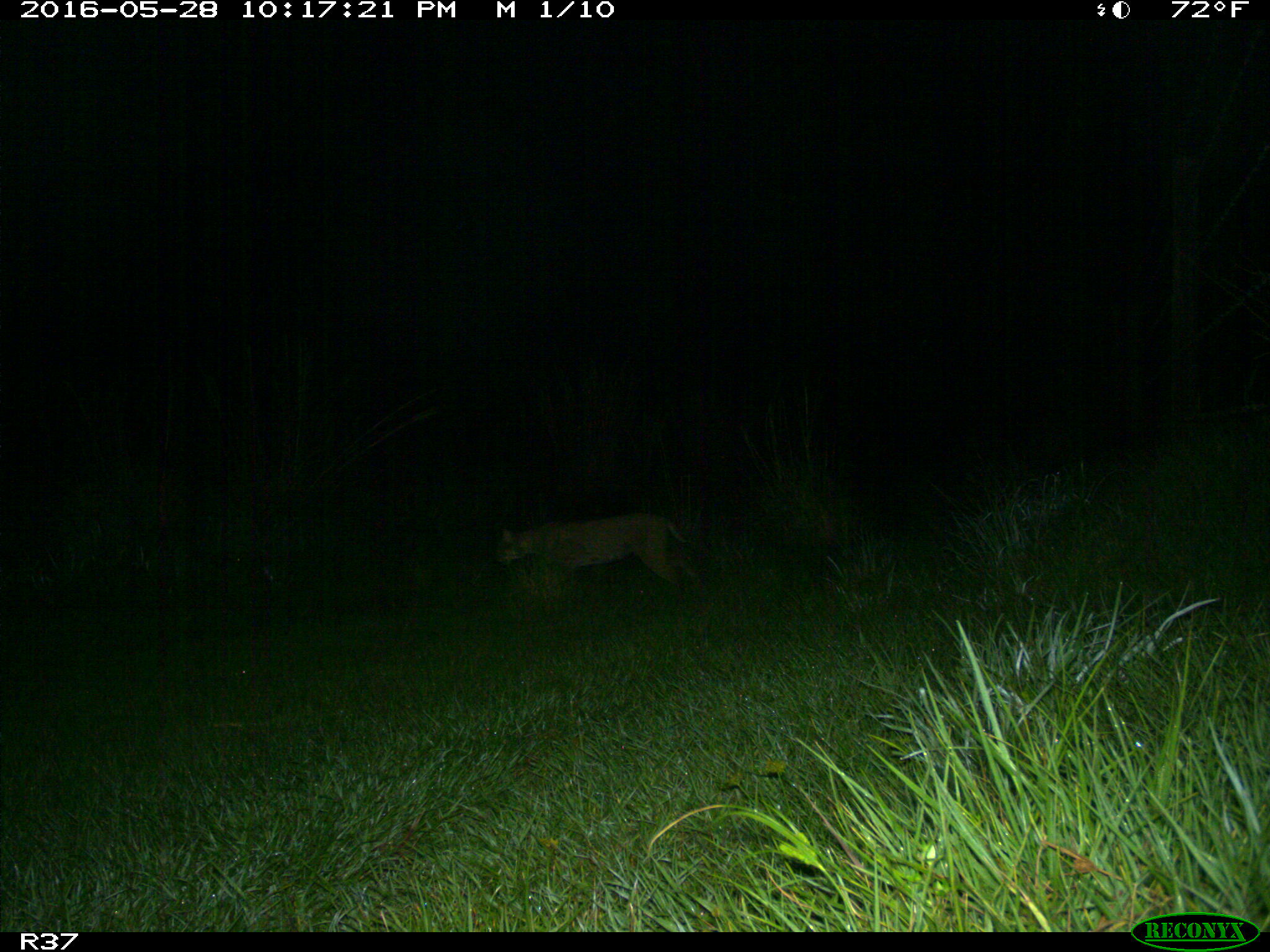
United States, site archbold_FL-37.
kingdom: Animalia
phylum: Chordata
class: Mammalia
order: Carnivora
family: Felidae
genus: Lynx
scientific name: Lynx rufus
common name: bobcat